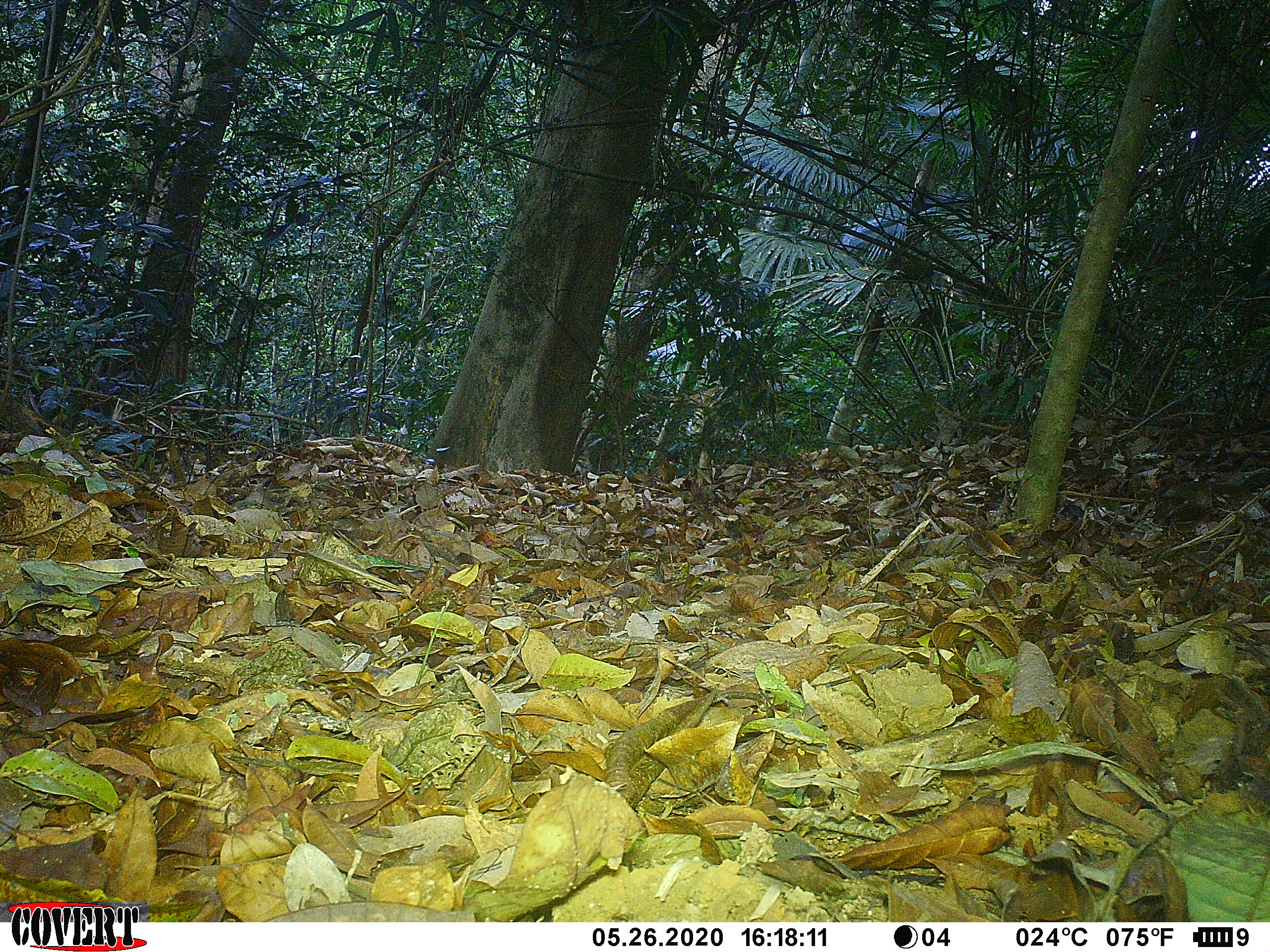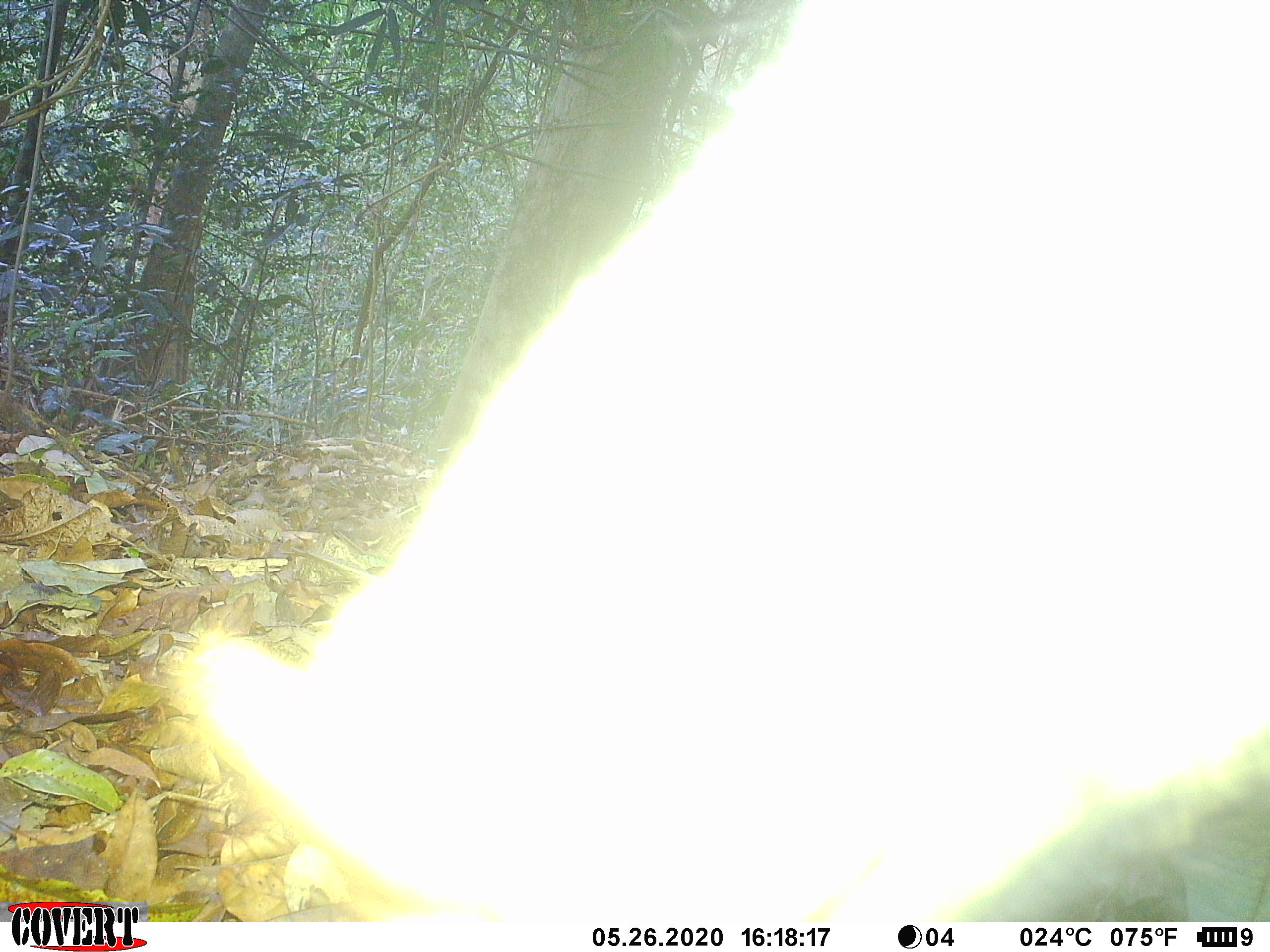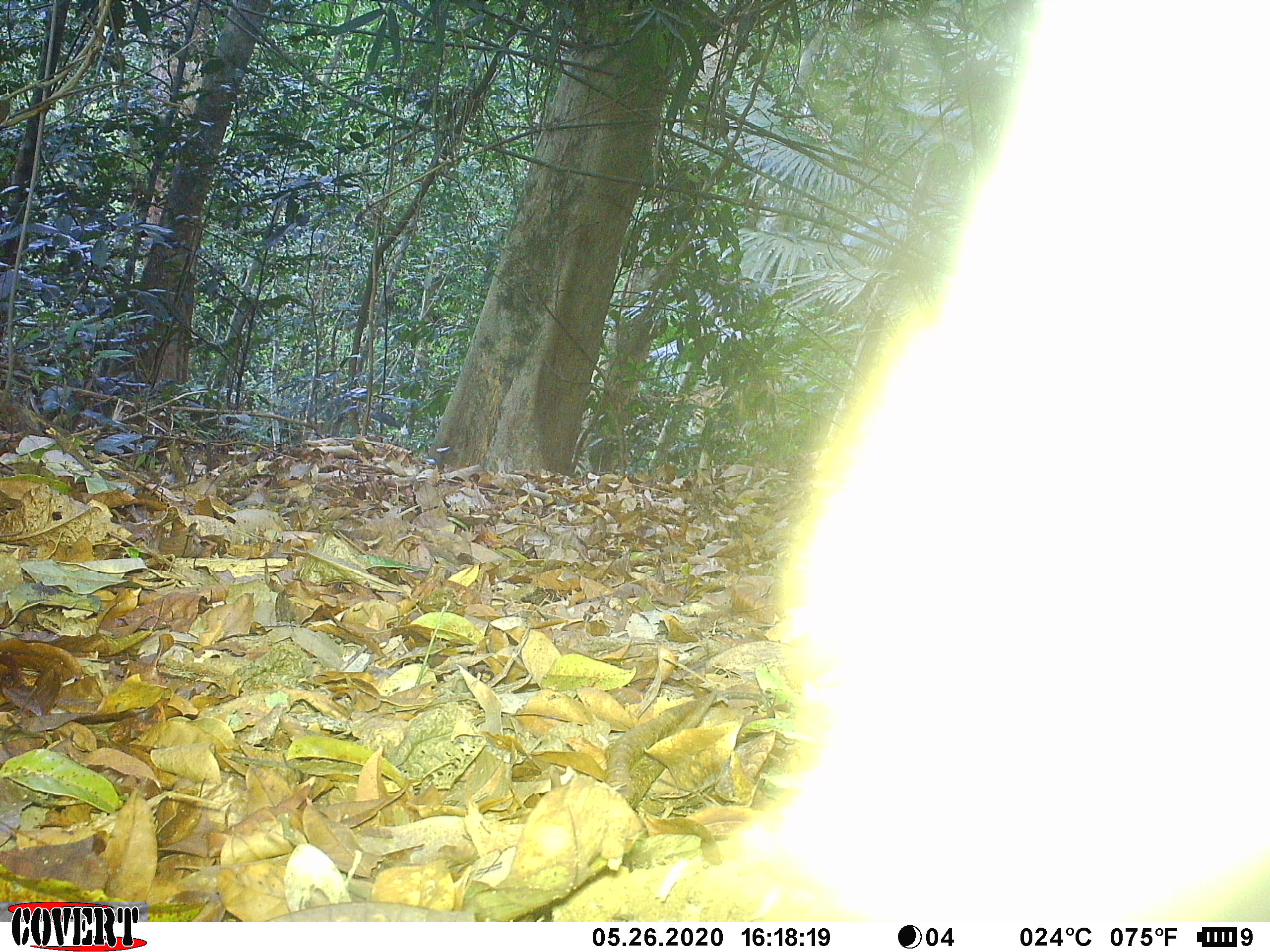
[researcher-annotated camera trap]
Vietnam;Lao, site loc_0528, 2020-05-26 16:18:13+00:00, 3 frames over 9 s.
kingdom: Animalia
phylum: Chordata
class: Mammalia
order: Artiodactyla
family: Suidae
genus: Sus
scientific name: Sus scrofa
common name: eurasian wild pig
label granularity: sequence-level